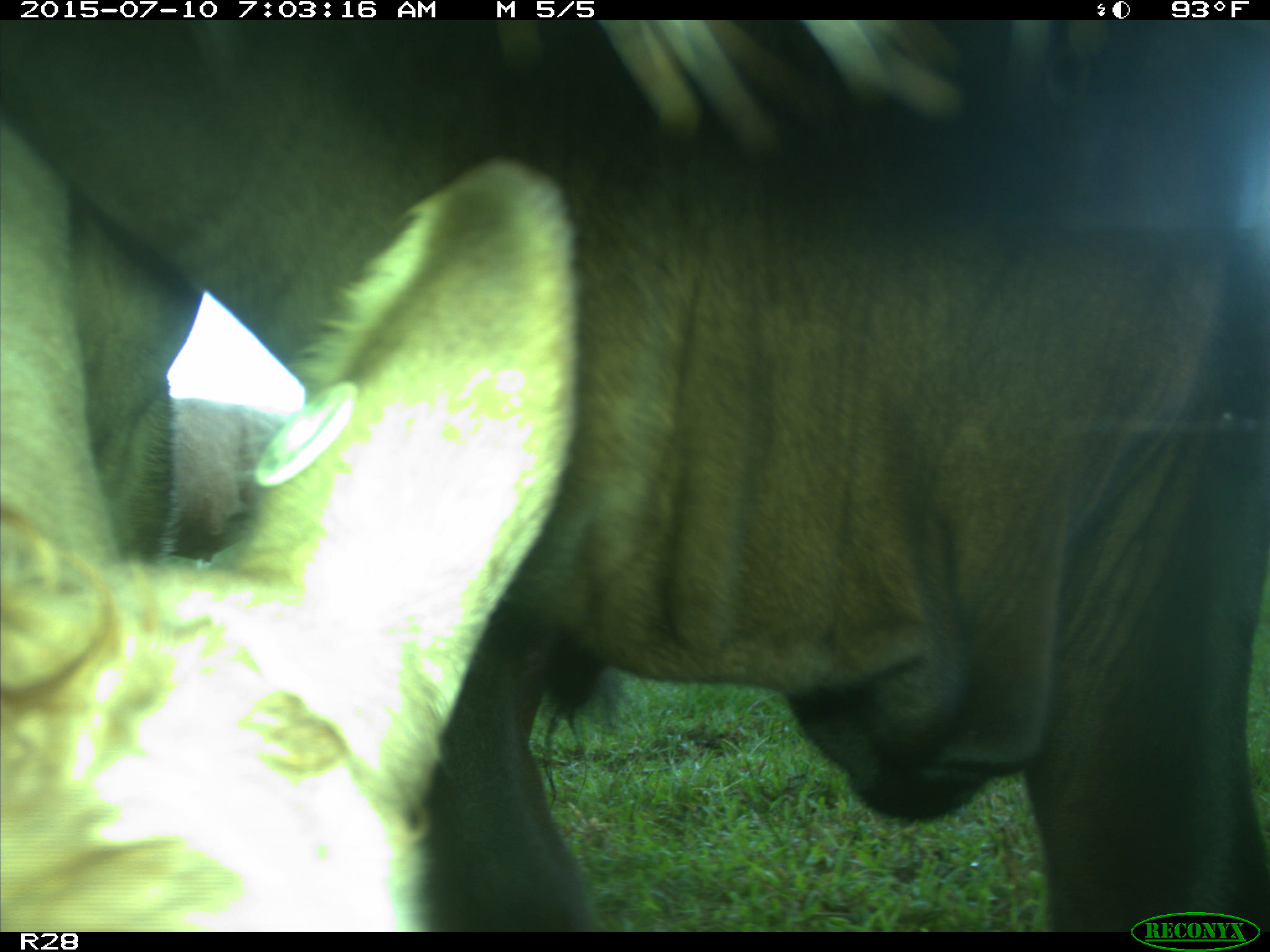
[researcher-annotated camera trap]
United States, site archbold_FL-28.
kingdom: Animalia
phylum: Chordata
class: Mammalia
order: Artiodactyla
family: Bovidae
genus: Bos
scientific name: Bos taurus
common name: domestic cow